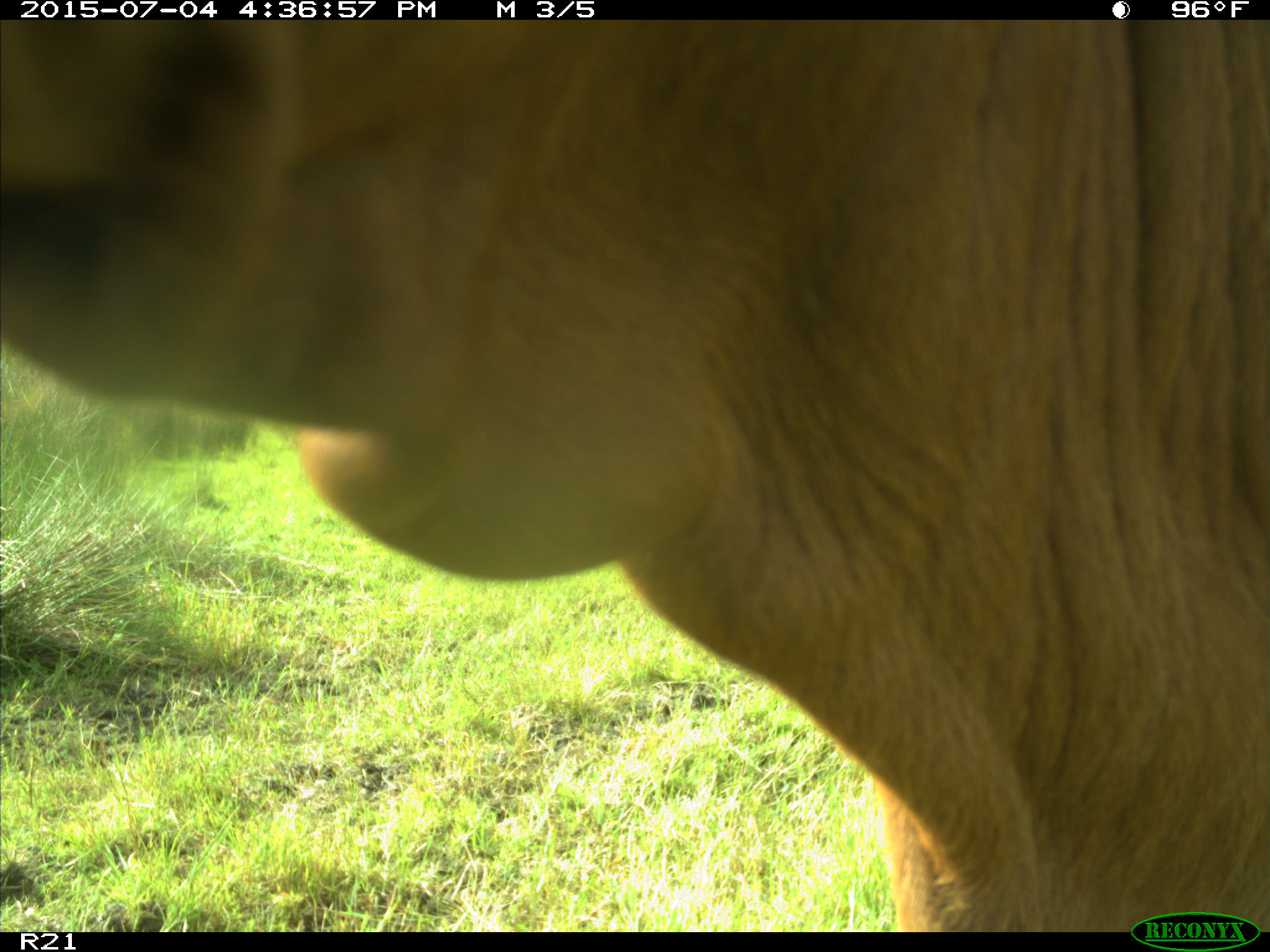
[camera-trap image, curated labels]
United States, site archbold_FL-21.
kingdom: Animalia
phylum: Chordata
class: Mammalia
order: Artiodactyla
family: Bovidae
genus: Bos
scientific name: Bos taurus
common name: domestic cow